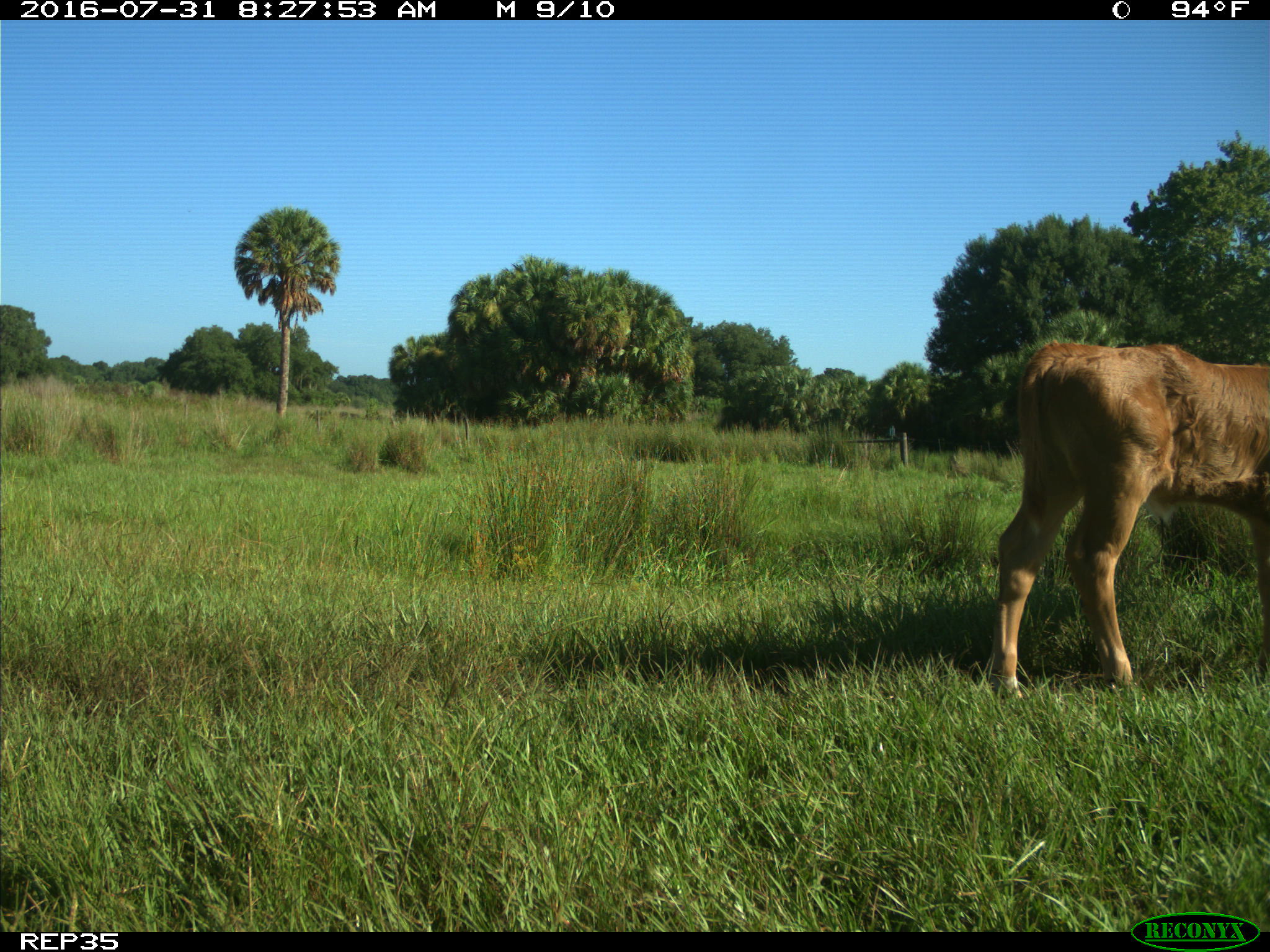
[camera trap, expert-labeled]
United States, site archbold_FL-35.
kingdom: Animalia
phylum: Chordata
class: Mammalia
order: Artiodactyla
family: Bovidae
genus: Bos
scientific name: Bos taurus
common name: domestic cow